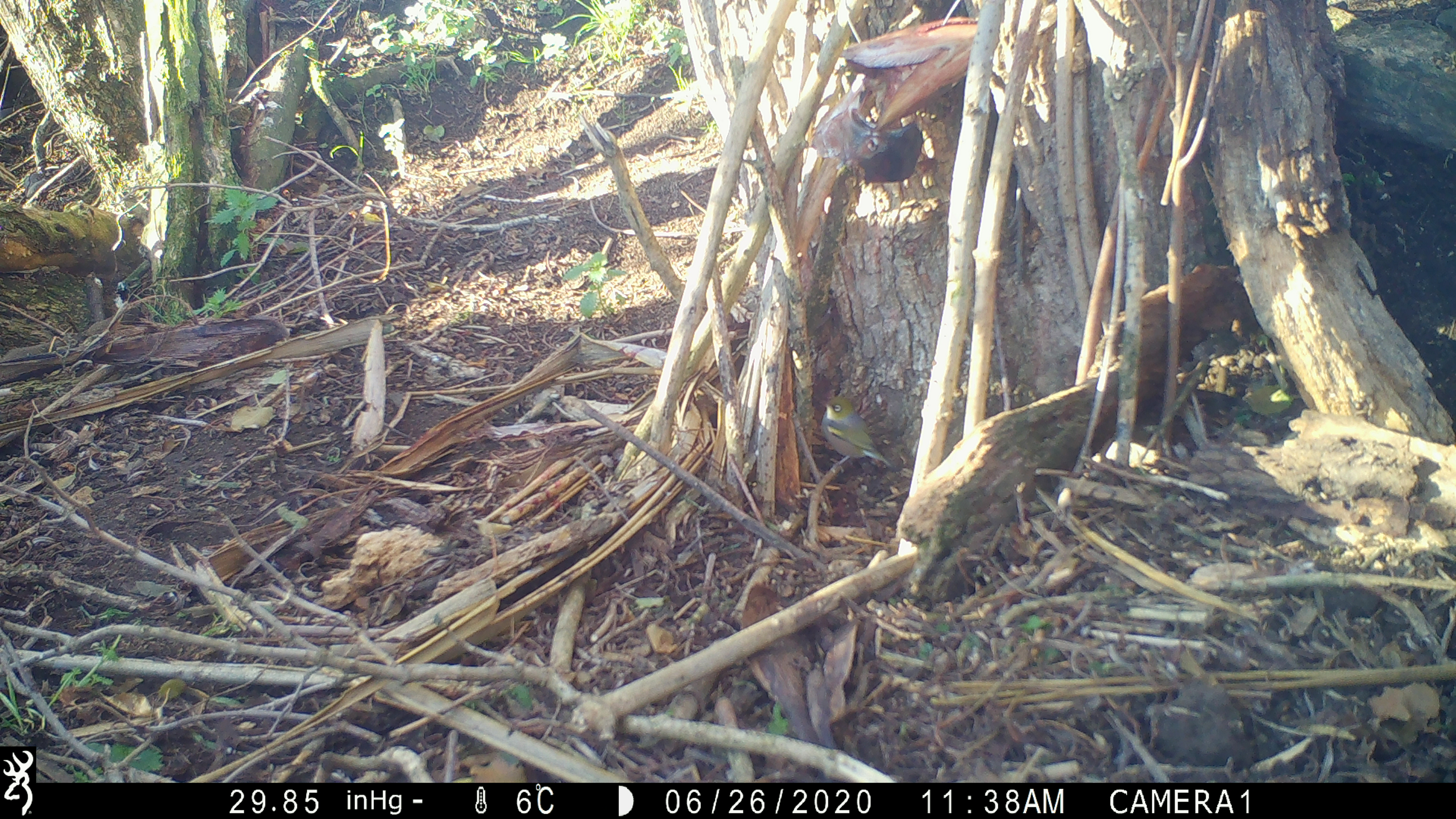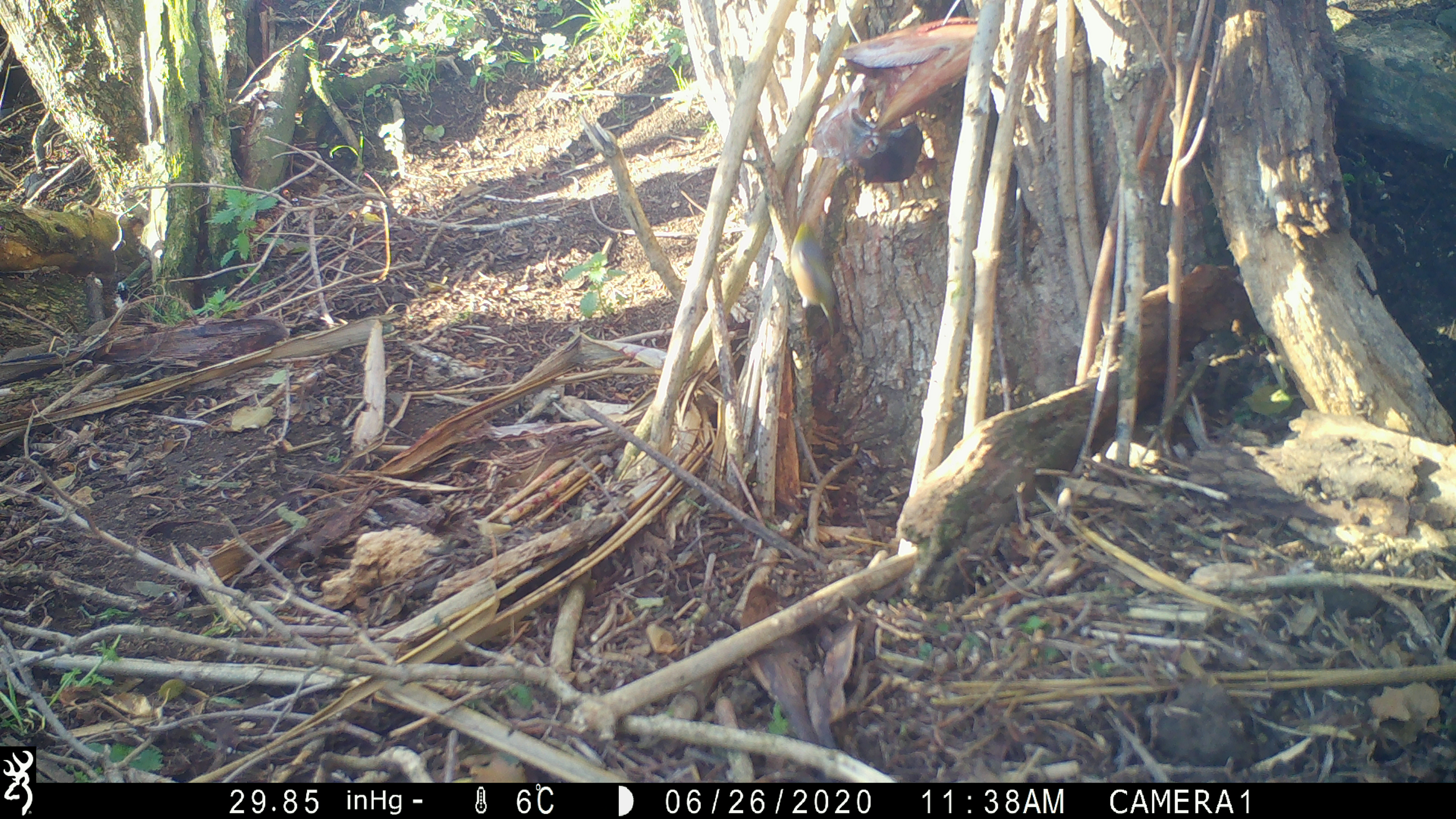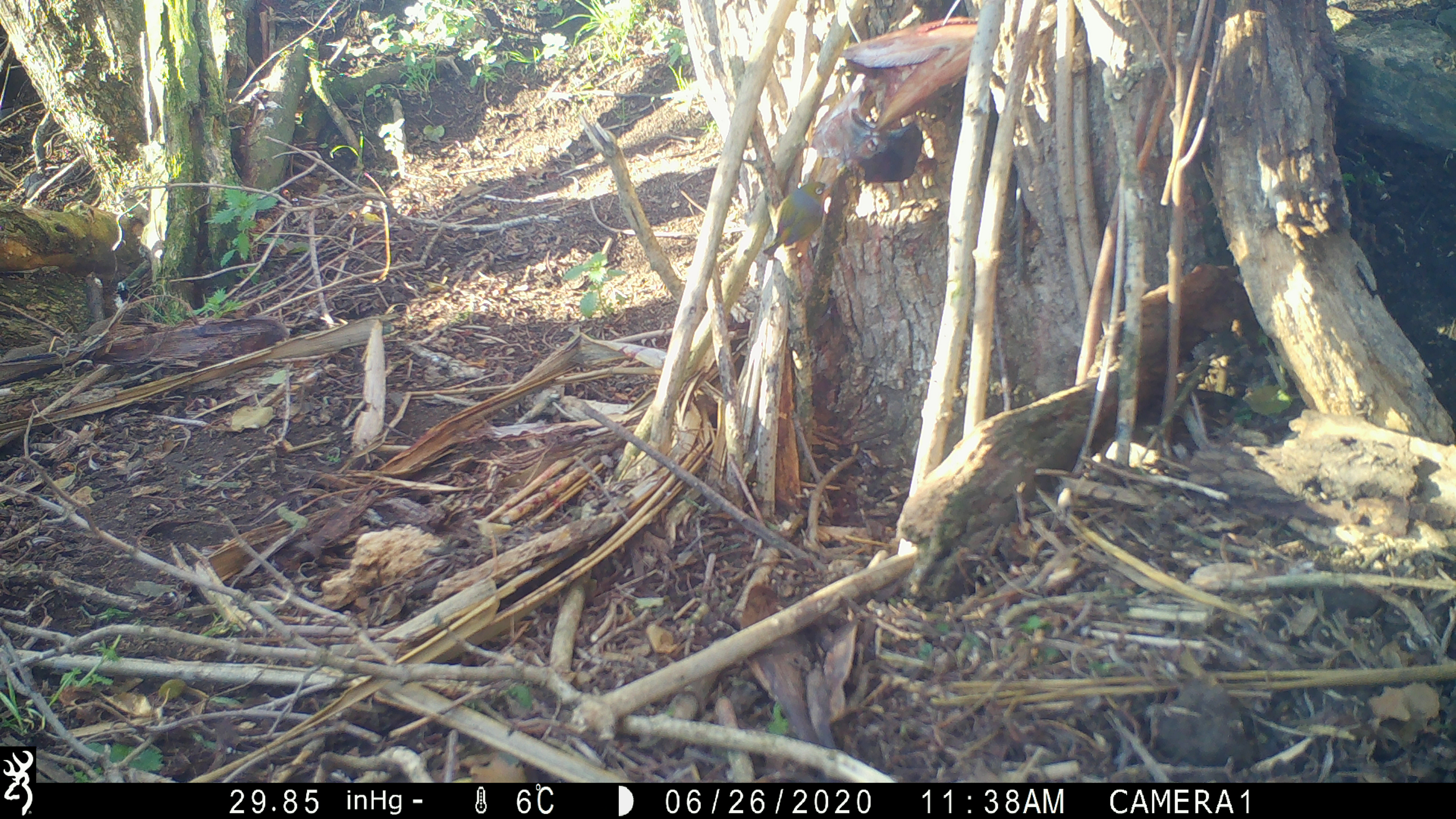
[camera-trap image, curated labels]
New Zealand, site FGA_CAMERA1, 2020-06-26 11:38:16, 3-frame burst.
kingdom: Animalia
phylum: Chordata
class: Aves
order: Passeriformes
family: Zosteropidae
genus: Zosterops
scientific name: Zosterops lateralis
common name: silvereye